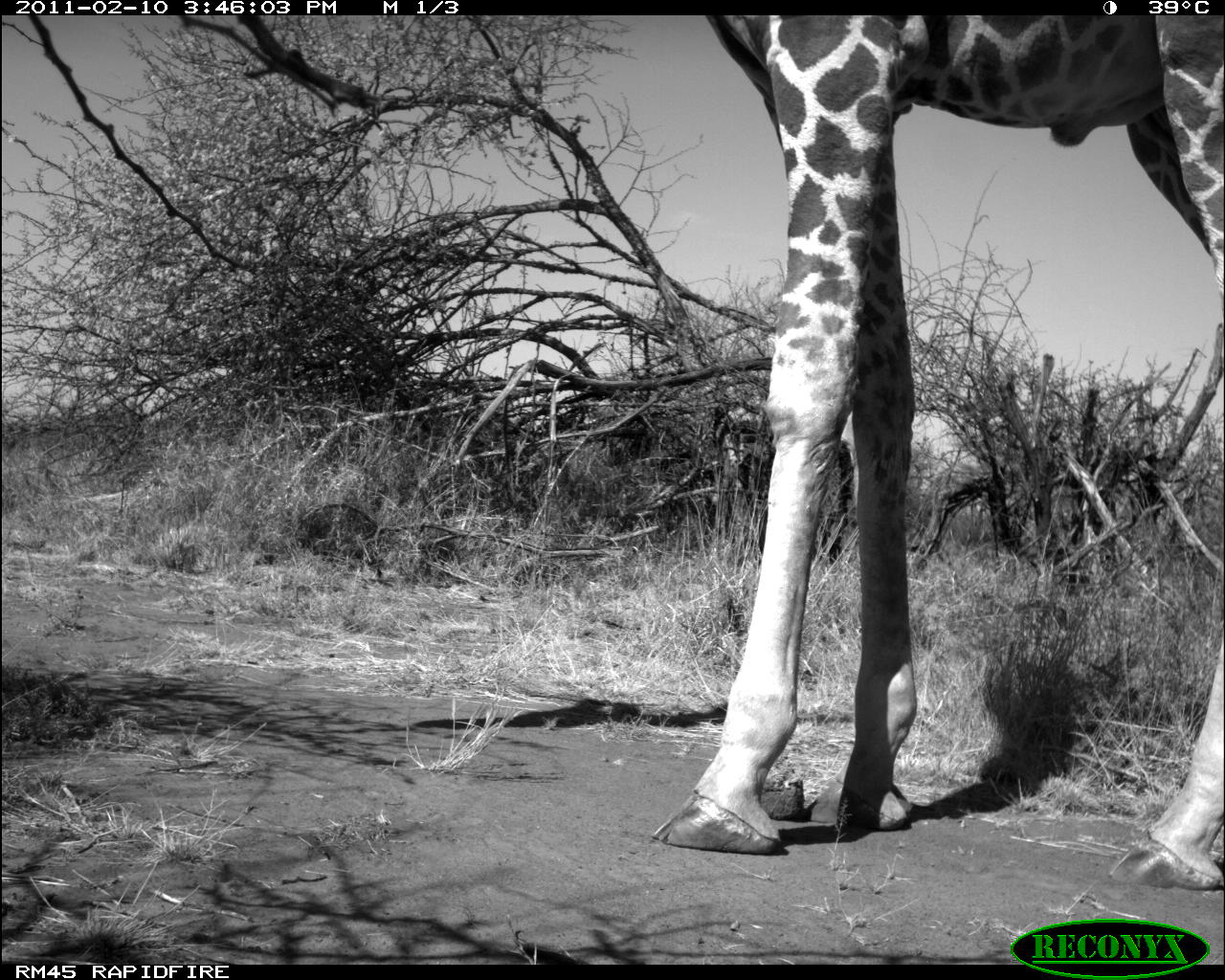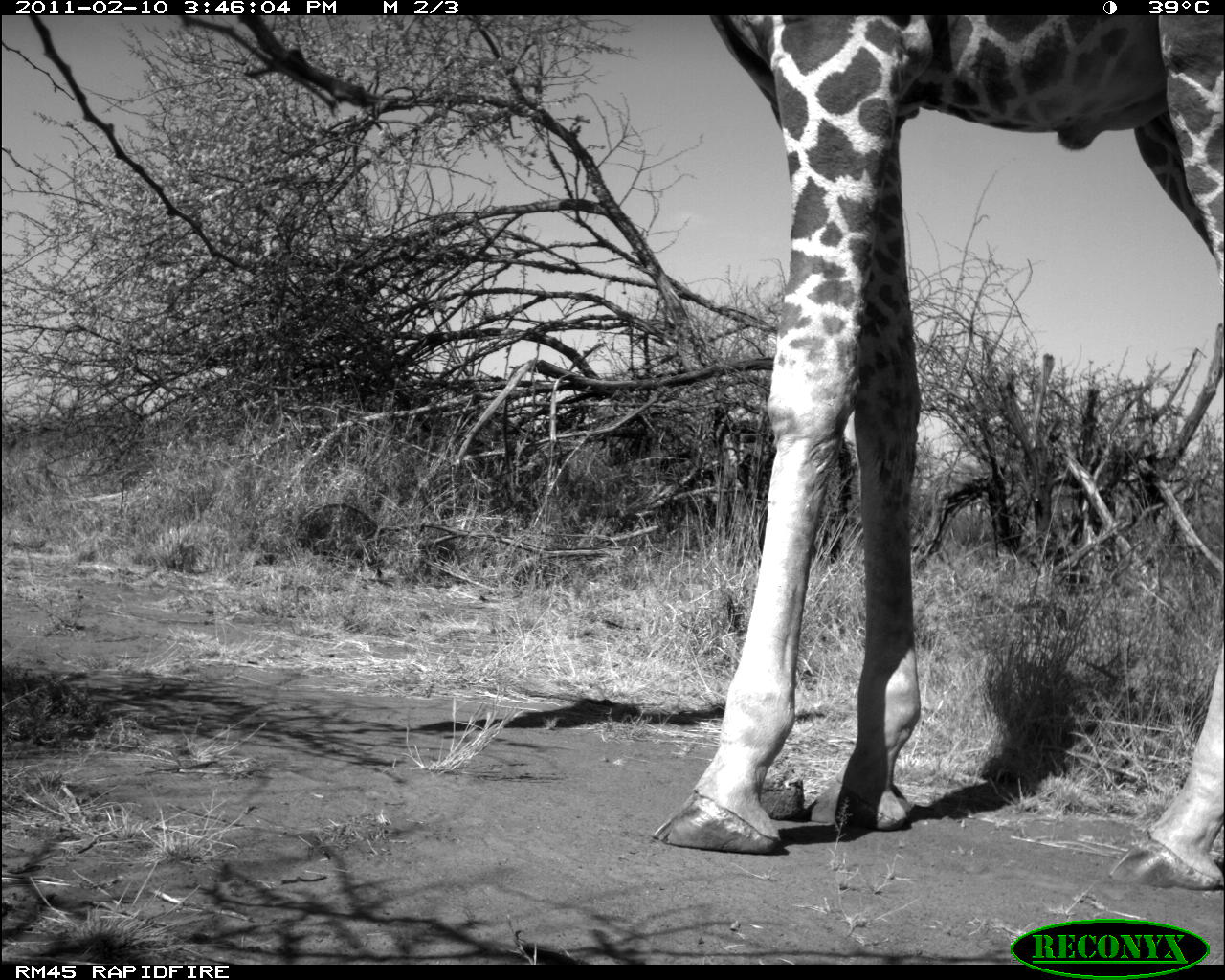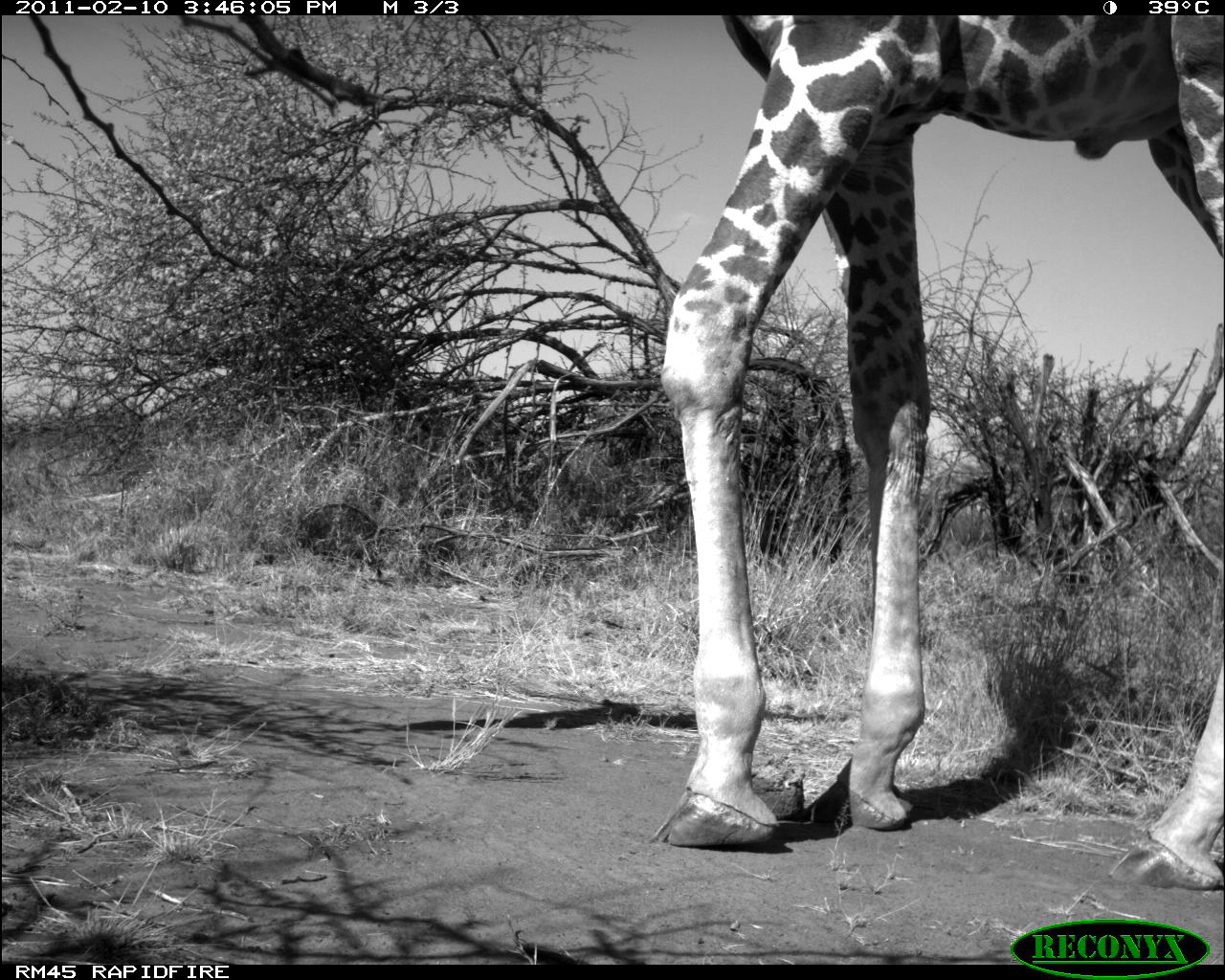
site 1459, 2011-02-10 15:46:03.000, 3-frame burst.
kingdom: Animalia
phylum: Chordata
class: Mammalia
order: Artiodactyla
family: Bovidae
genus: Madoqua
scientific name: Madoqua guentheri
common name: günther's dik-dik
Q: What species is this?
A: Madoqua guentheri (günther's dik-dik).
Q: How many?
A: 1.